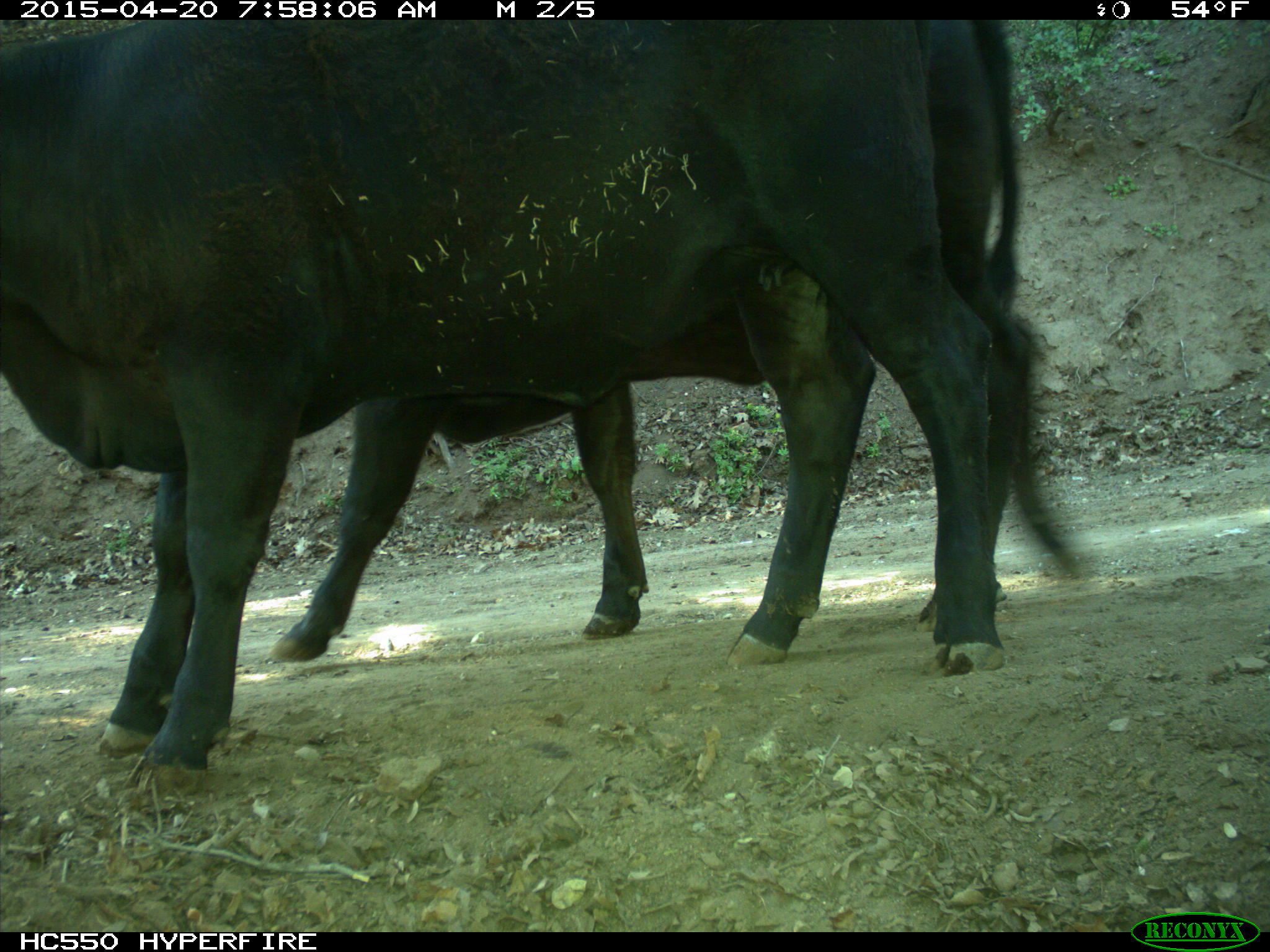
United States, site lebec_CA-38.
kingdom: Animalia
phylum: Chordata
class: Mammalia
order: Artiodactyla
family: Bovidae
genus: Bos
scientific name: Bos taurus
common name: domestic cow